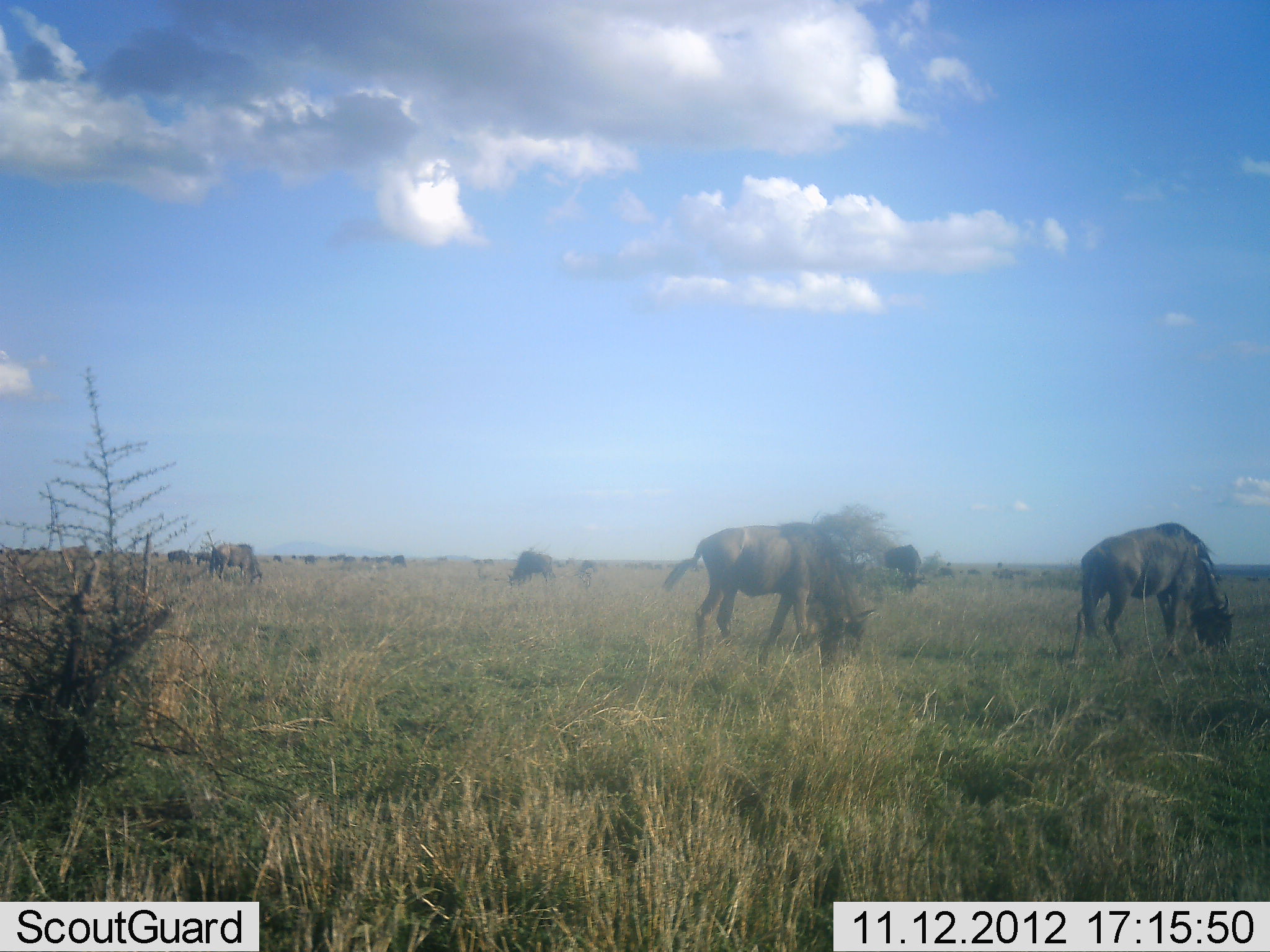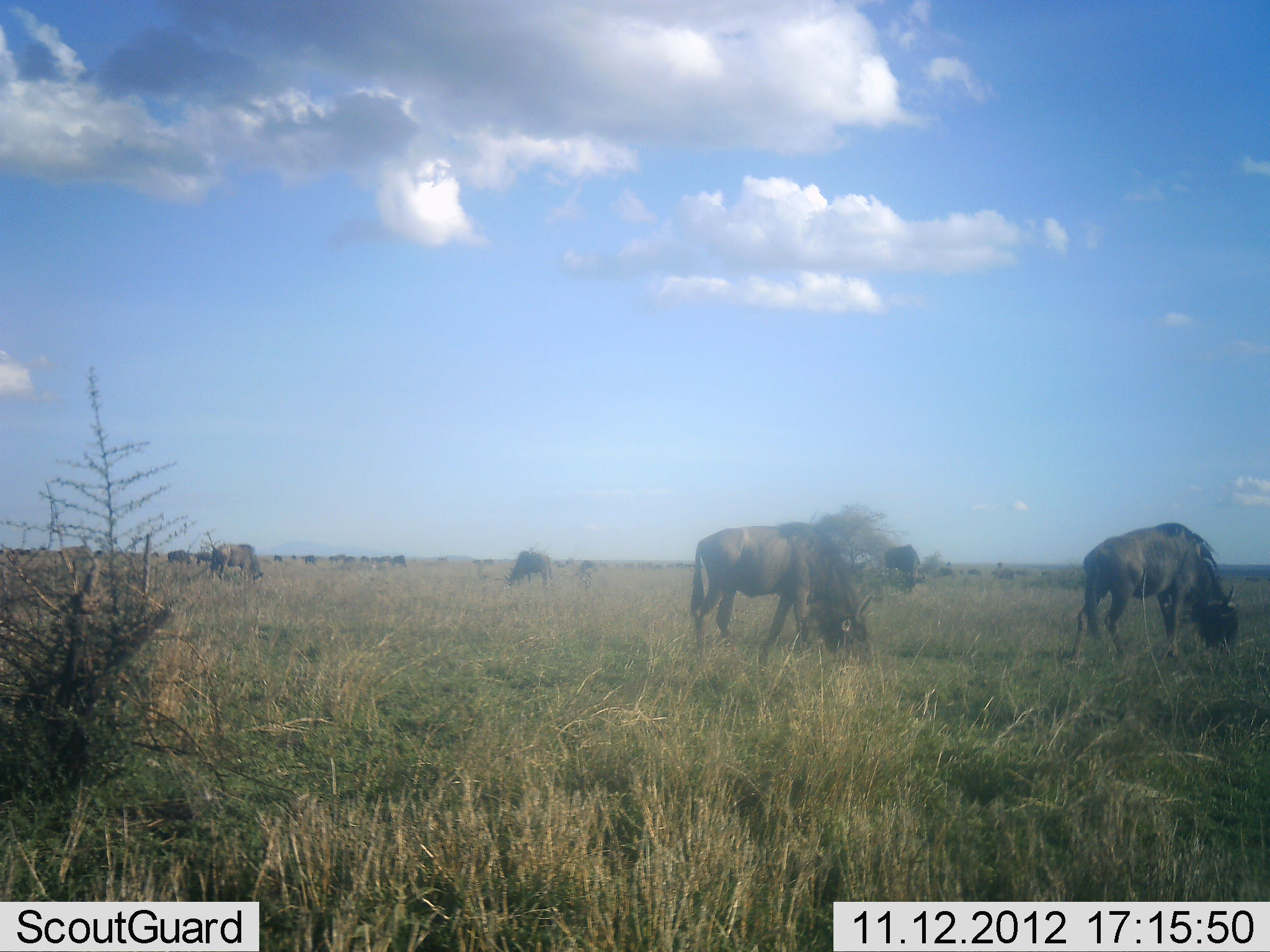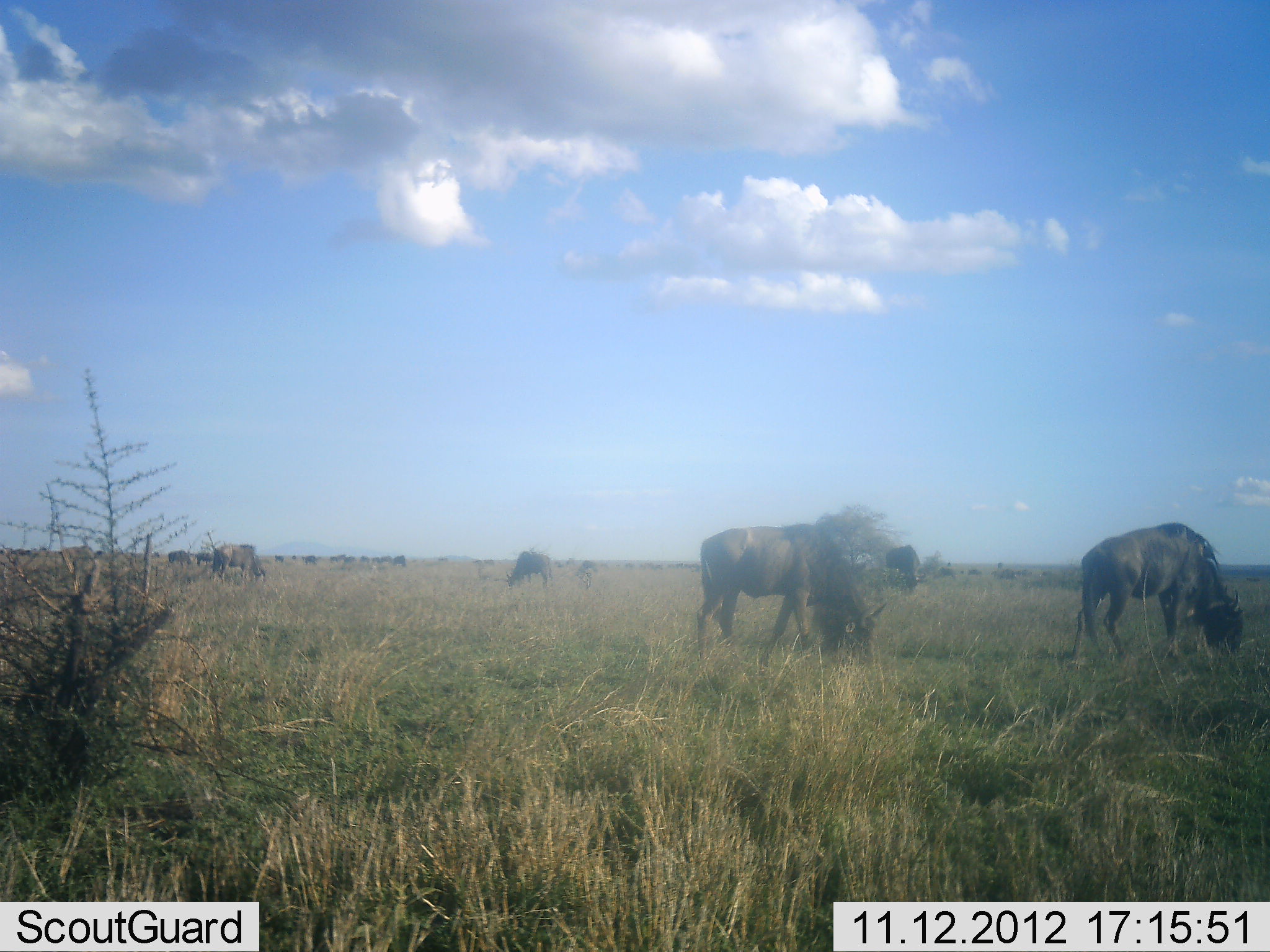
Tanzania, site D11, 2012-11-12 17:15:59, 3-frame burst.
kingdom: Animalia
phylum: Chordata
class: Mammalia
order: Artiodactyla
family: Bovidae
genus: Connochaetes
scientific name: Connochaetes taurinus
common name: blue wildebeest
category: wildebeest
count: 11-50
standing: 40%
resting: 0%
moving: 10%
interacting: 0%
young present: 0%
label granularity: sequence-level